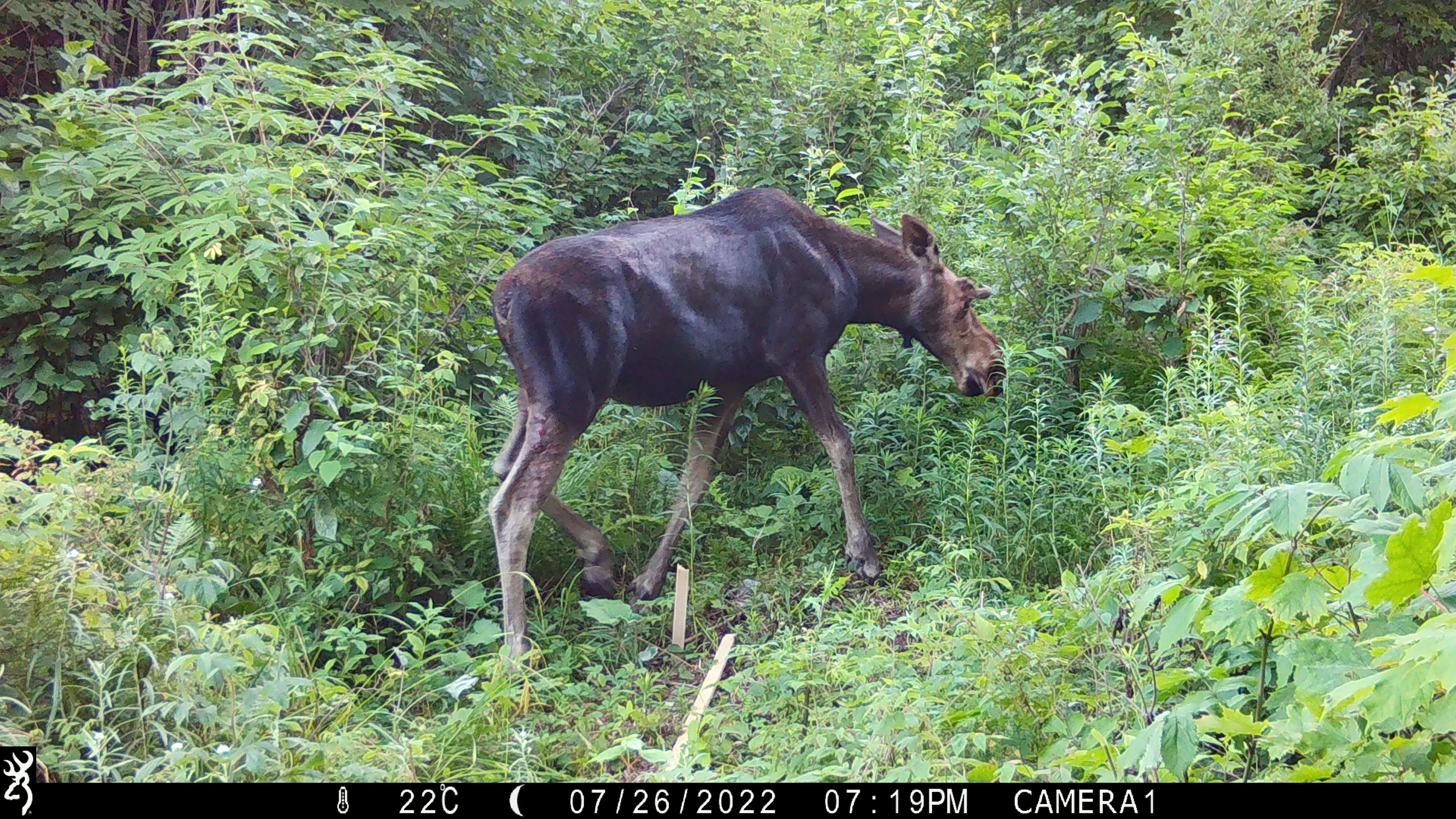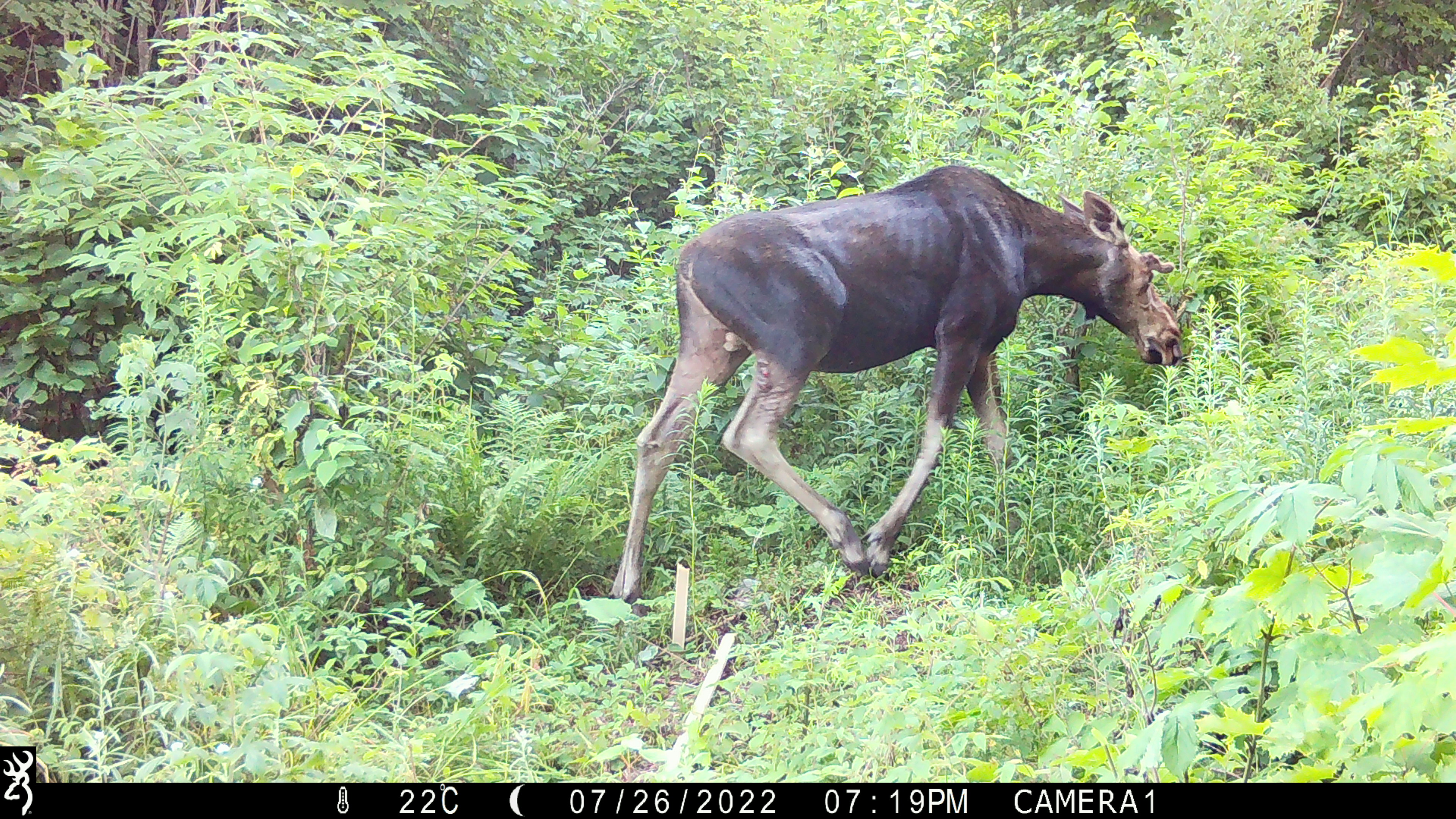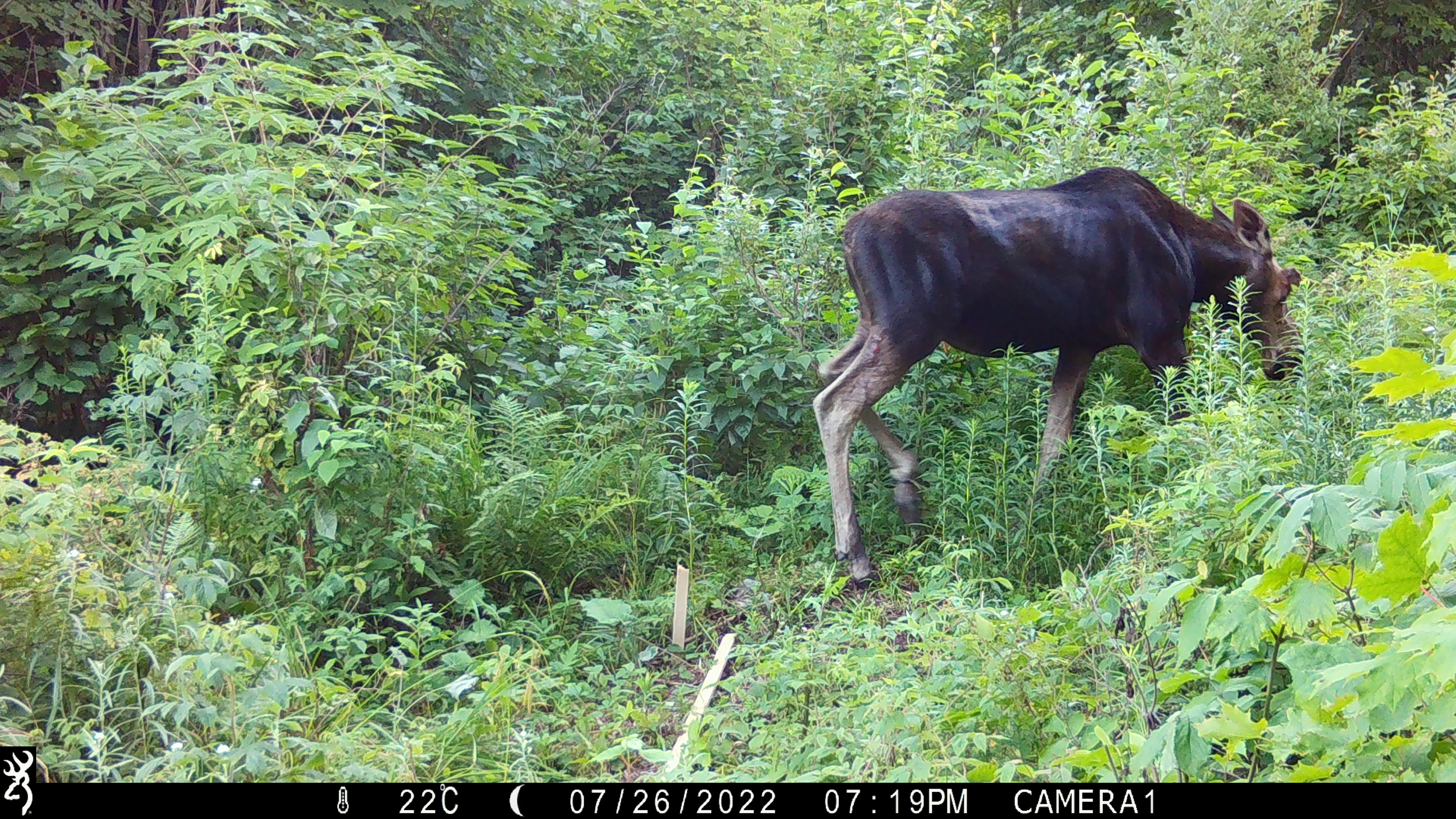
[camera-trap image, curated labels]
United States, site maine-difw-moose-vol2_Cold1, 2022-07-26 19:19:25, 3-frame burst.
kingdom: Animalia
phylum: Chordata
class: Mammalia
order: Artiodactyla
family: Cervidae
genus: Alces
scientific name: Alces alces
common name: moose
Moose (Alces alces).